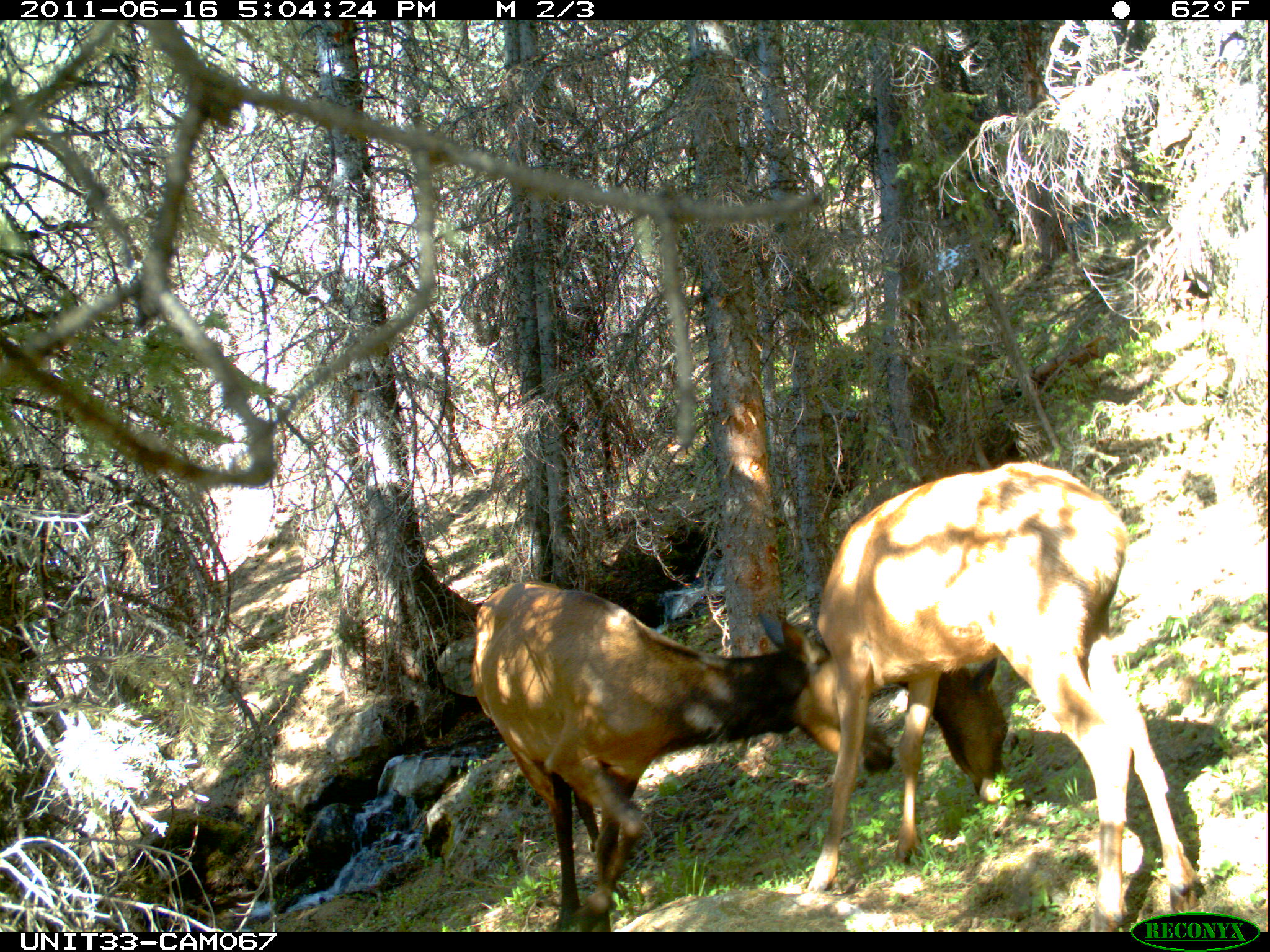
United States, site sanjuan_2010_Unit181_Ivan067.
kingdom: Animalia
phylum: Chordata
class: Mammalia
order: Artiodactyla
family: Cervidae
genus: Cervus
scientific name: Cervus elaphus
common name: red deer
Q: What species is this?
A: Cervus elaphus (red deer).